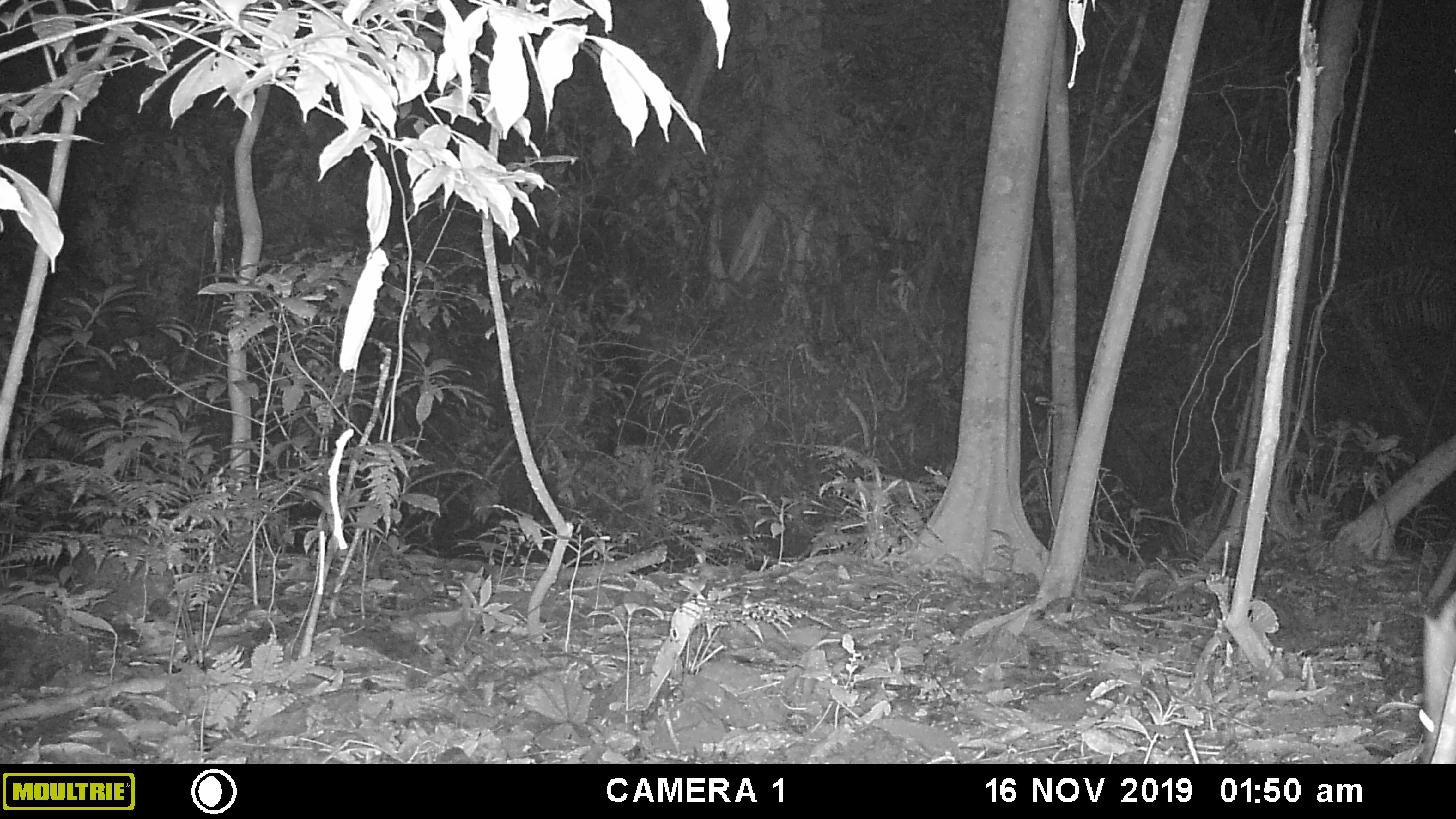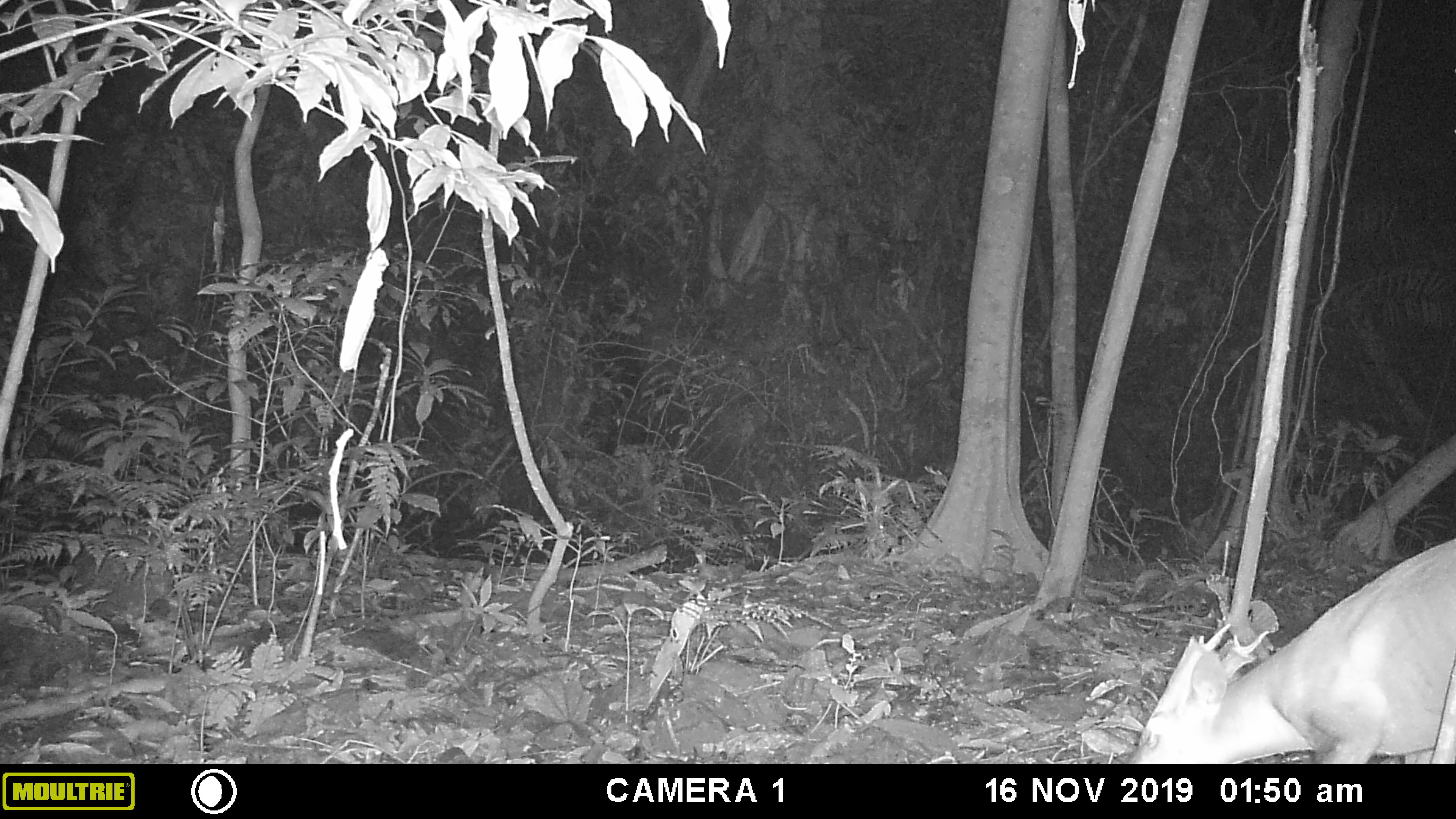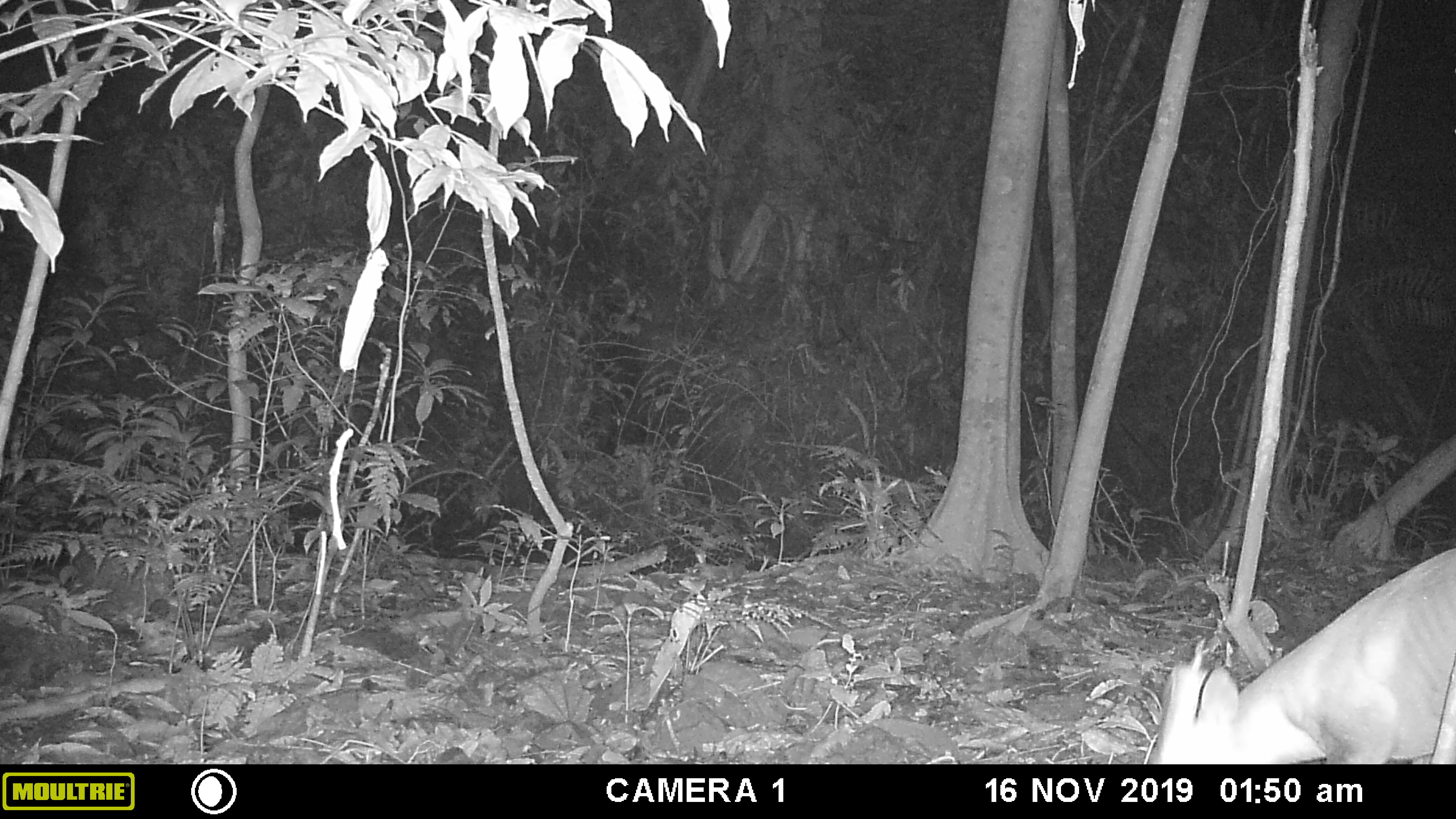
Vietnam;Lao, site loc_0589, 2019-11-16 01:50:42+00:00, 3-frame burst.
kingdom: Animalia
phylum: Chordata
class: Mammalia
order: Artiodactyla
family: Cervidae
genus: Muntiacus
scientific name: Muntiacus muntjak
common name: red muntjac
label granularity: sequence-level